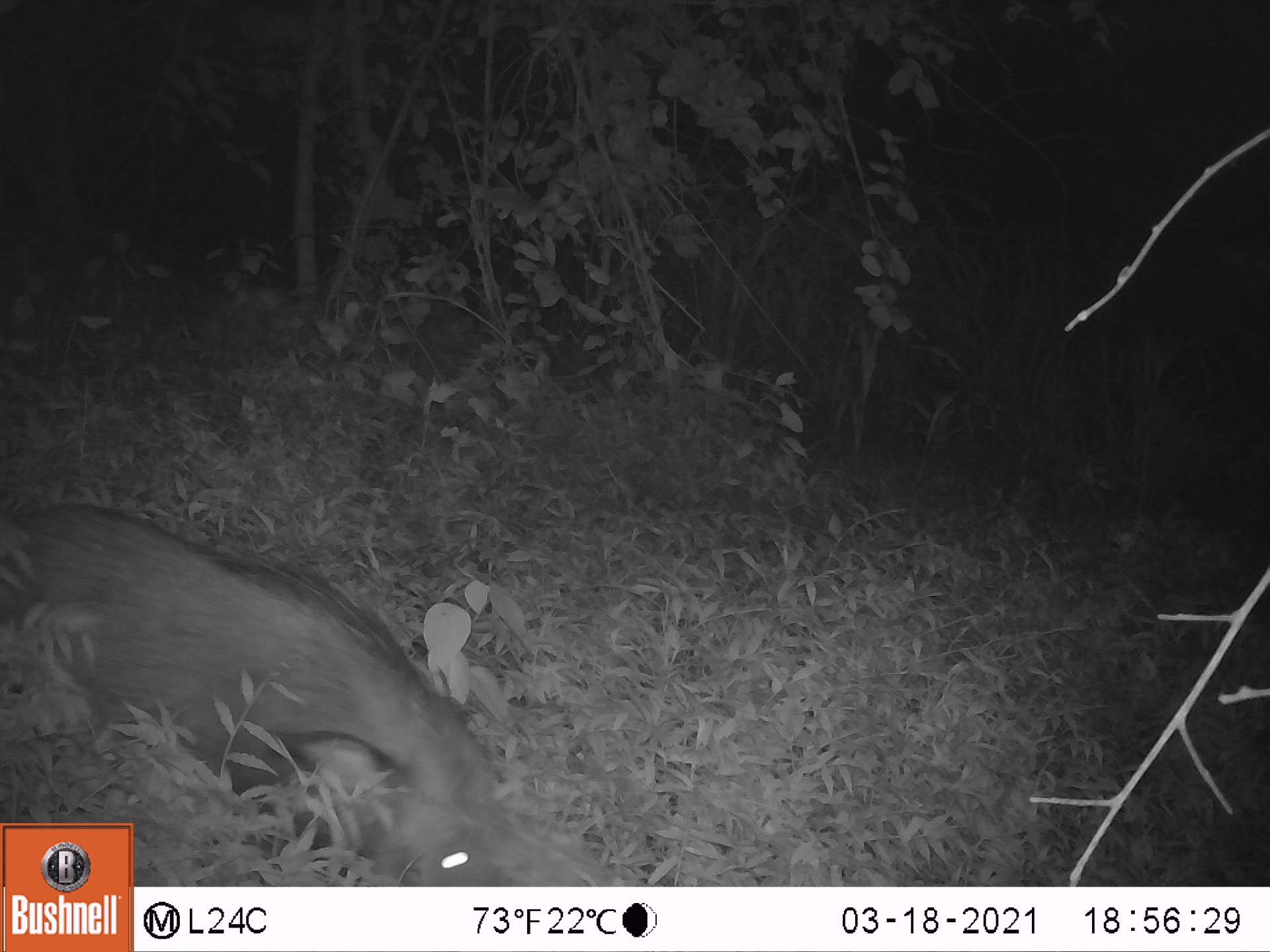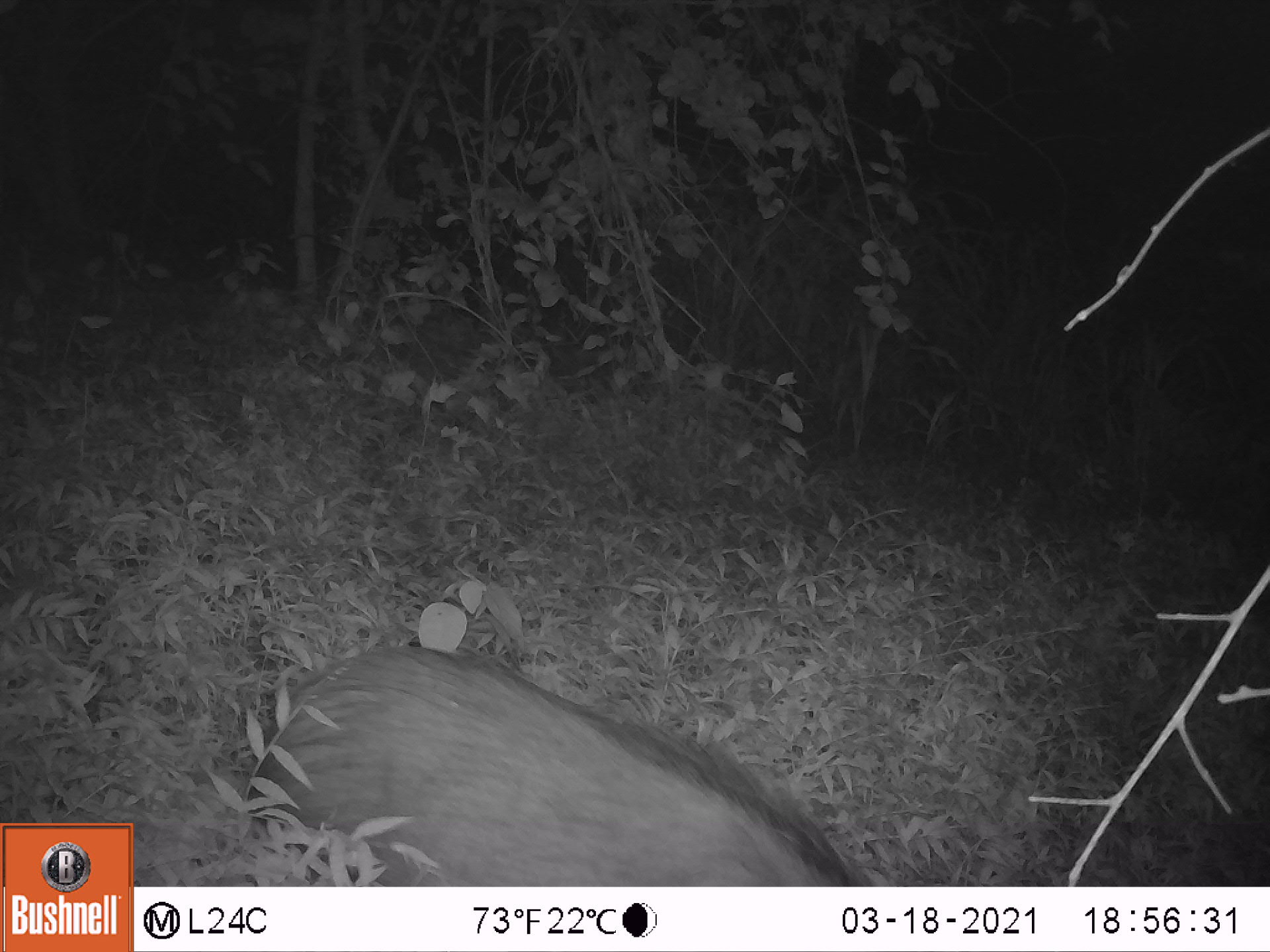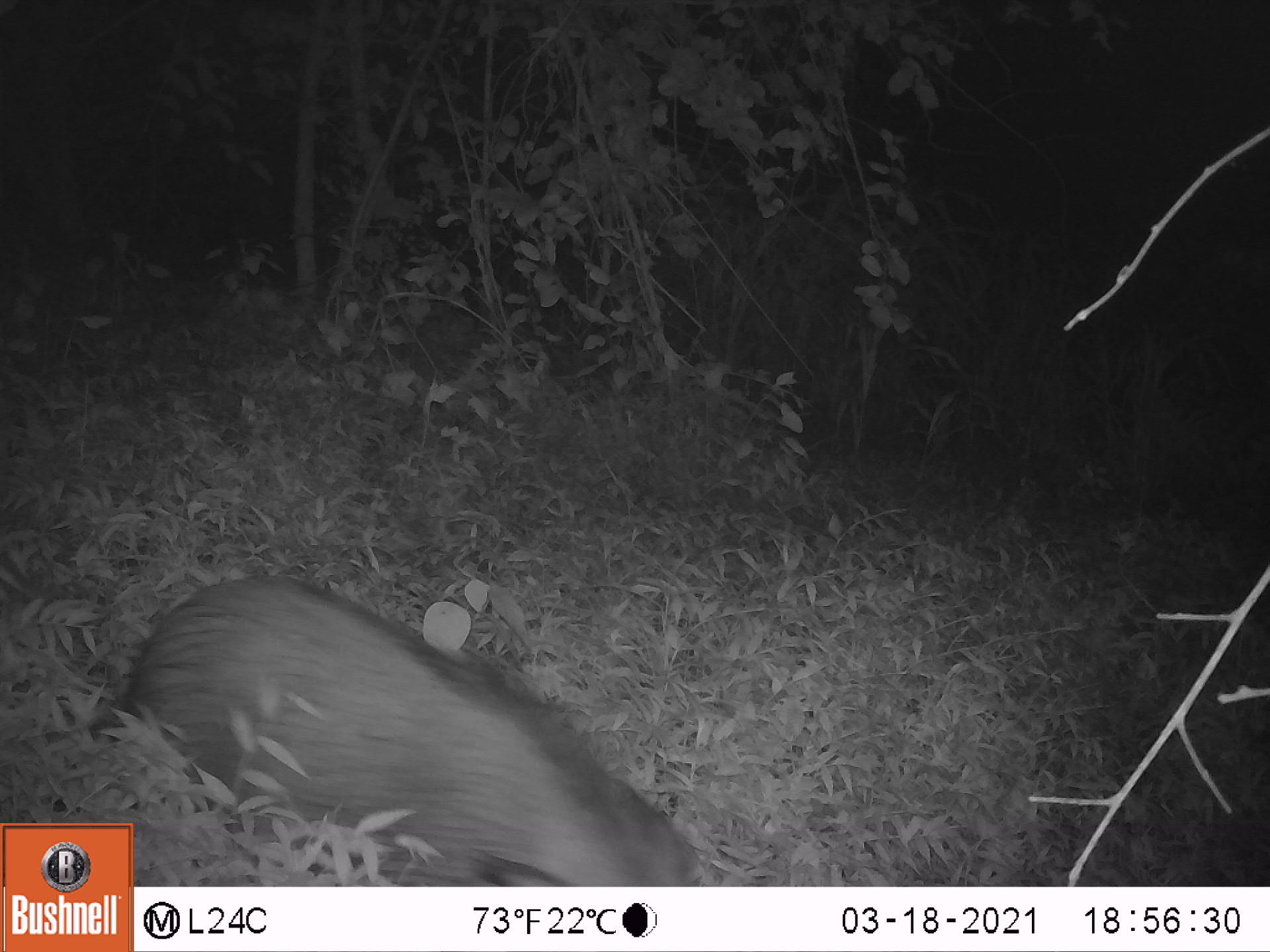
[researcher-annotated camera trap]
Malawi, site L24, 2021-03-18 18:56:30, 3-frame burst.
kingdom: Animalia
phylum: Chordata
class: Mammalia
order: Artiodactyla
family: Suidae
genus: Potamochoerus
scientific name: Potamochoerus larvatus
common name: bushpig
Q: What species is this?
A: Bushpig (Potamochoerus larvatus).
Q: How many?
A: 1.